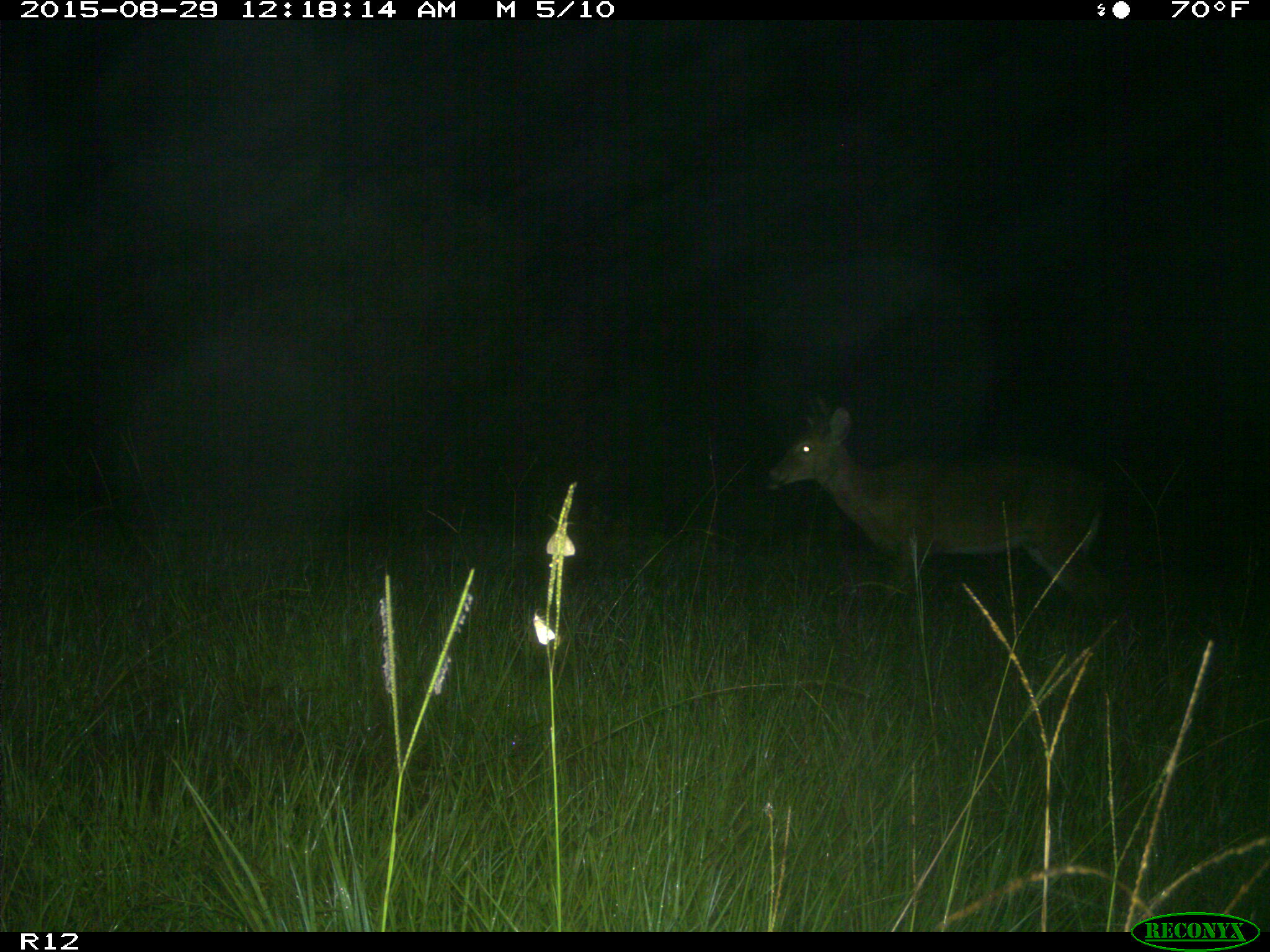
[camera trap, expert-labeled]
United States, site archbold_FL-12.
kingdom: Animalia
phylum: Chordata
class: Mammalia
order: Artiodactyla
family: Cervidae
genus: Odocoileus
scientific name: Odocoileus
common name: deer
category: unidentified deer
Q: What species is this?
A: Unidentified deer (deer) (Odocoileus).